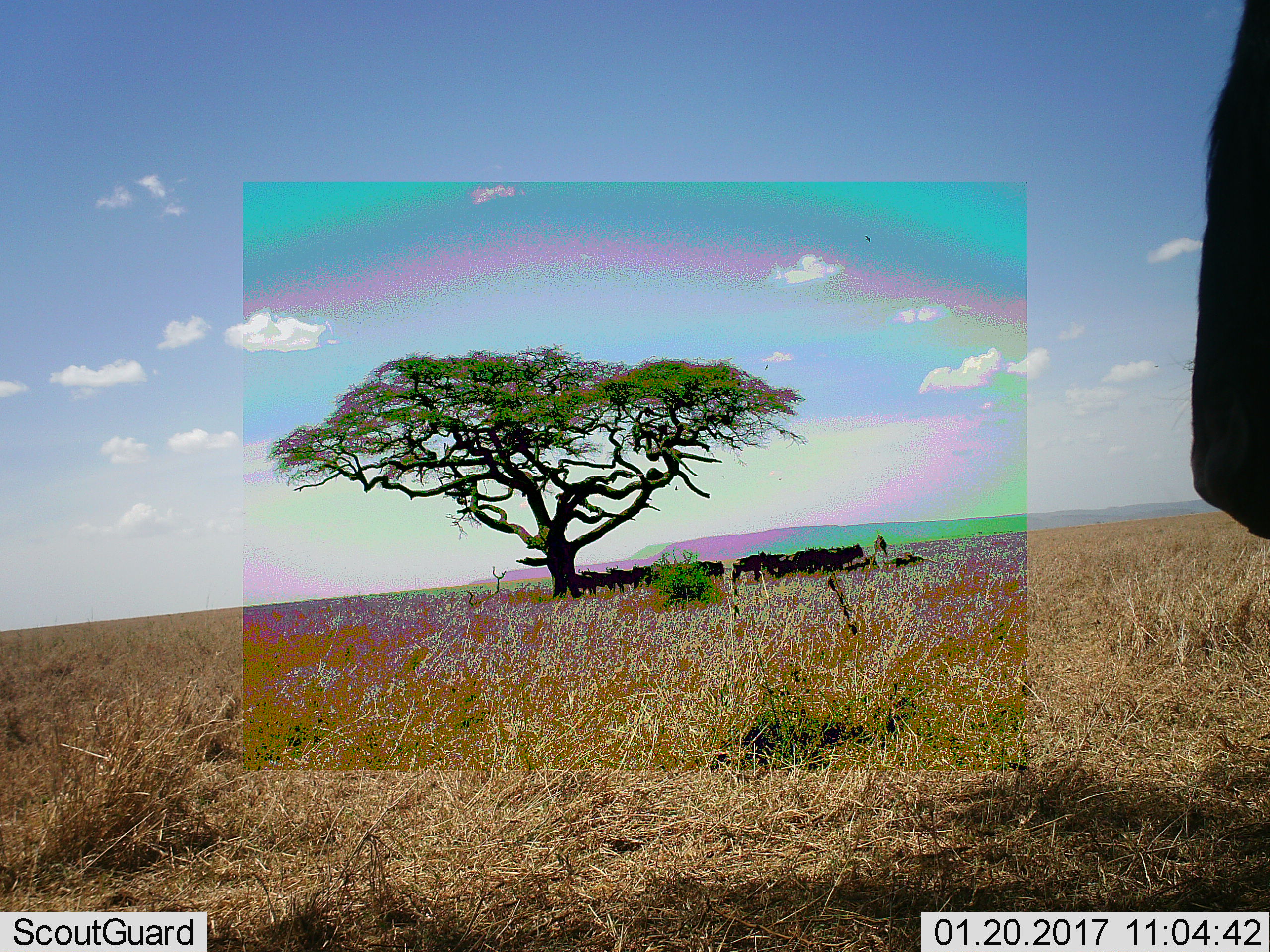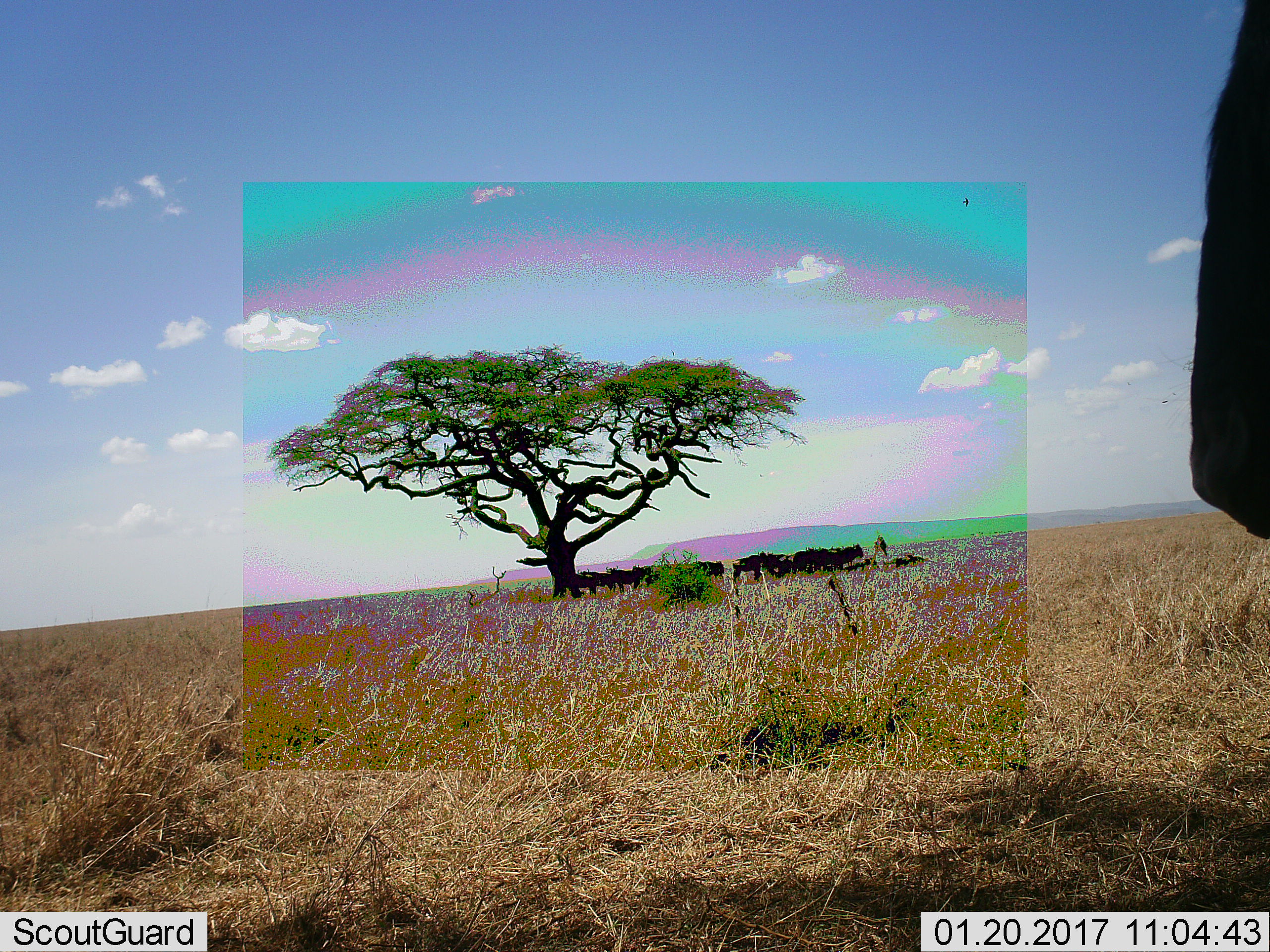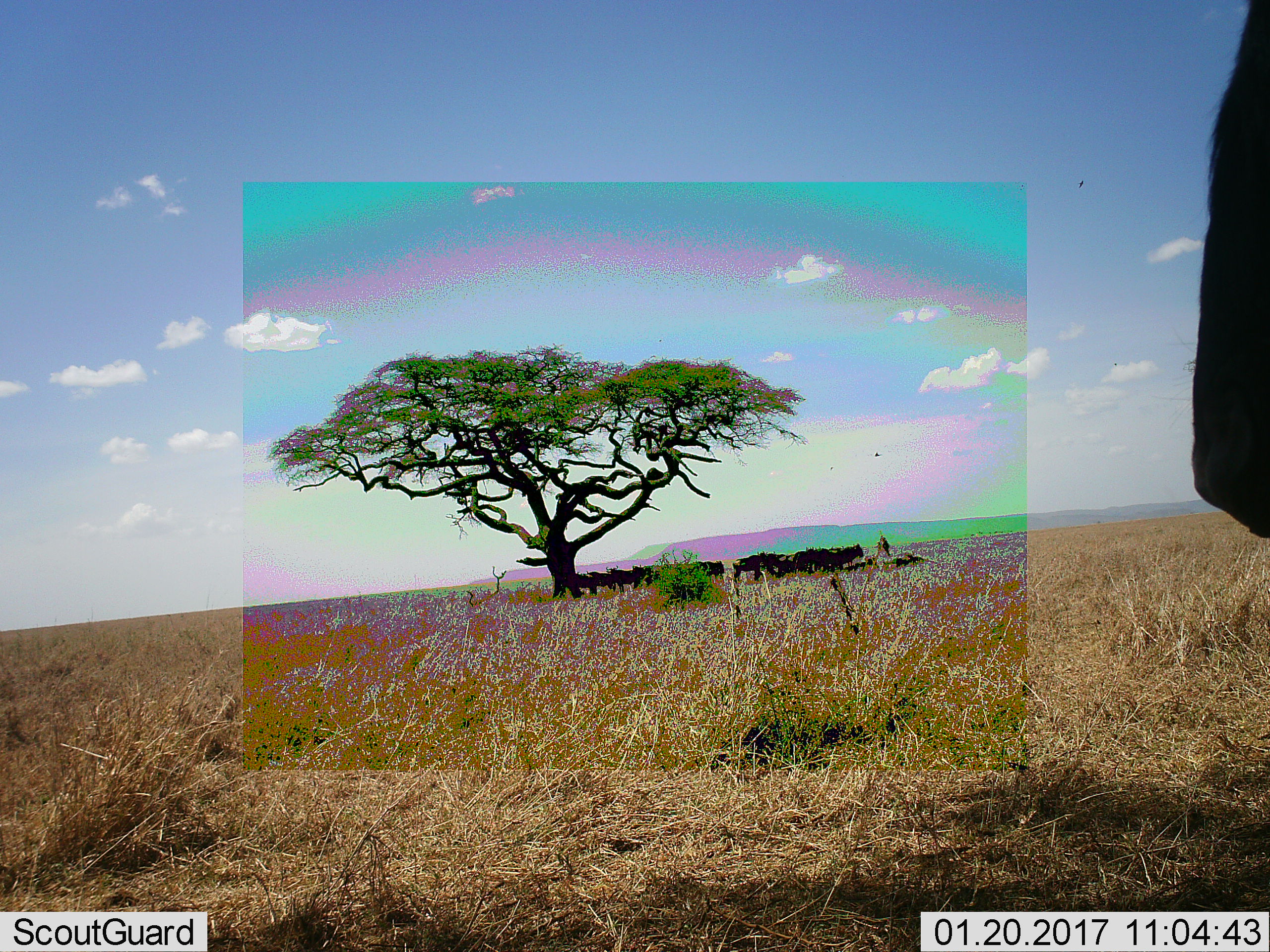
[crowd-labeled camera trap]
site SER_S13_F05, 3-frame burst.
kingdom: Animalia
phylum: Chordata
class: Mammalia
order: Artiodactyla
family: Bovidae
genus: Connochaetes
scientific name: Connochaetes taurinus taurinus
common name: blue wildebeest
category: wildebeestblue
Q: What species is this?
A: Wildebeestblue (blue wildebeest) (Connochaetes taurinus taurinus).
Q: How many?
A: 11-50.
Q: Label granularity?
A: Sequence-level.